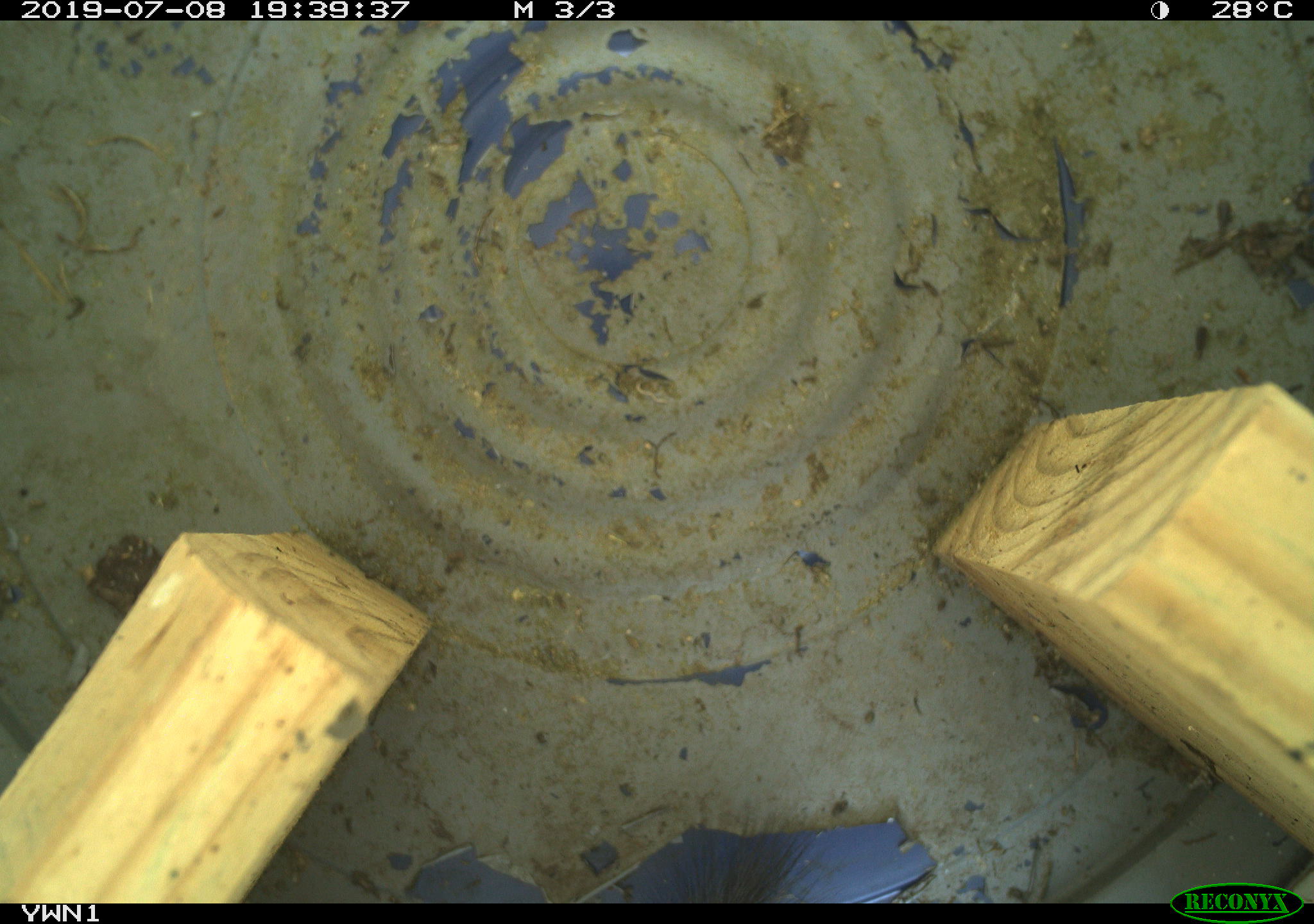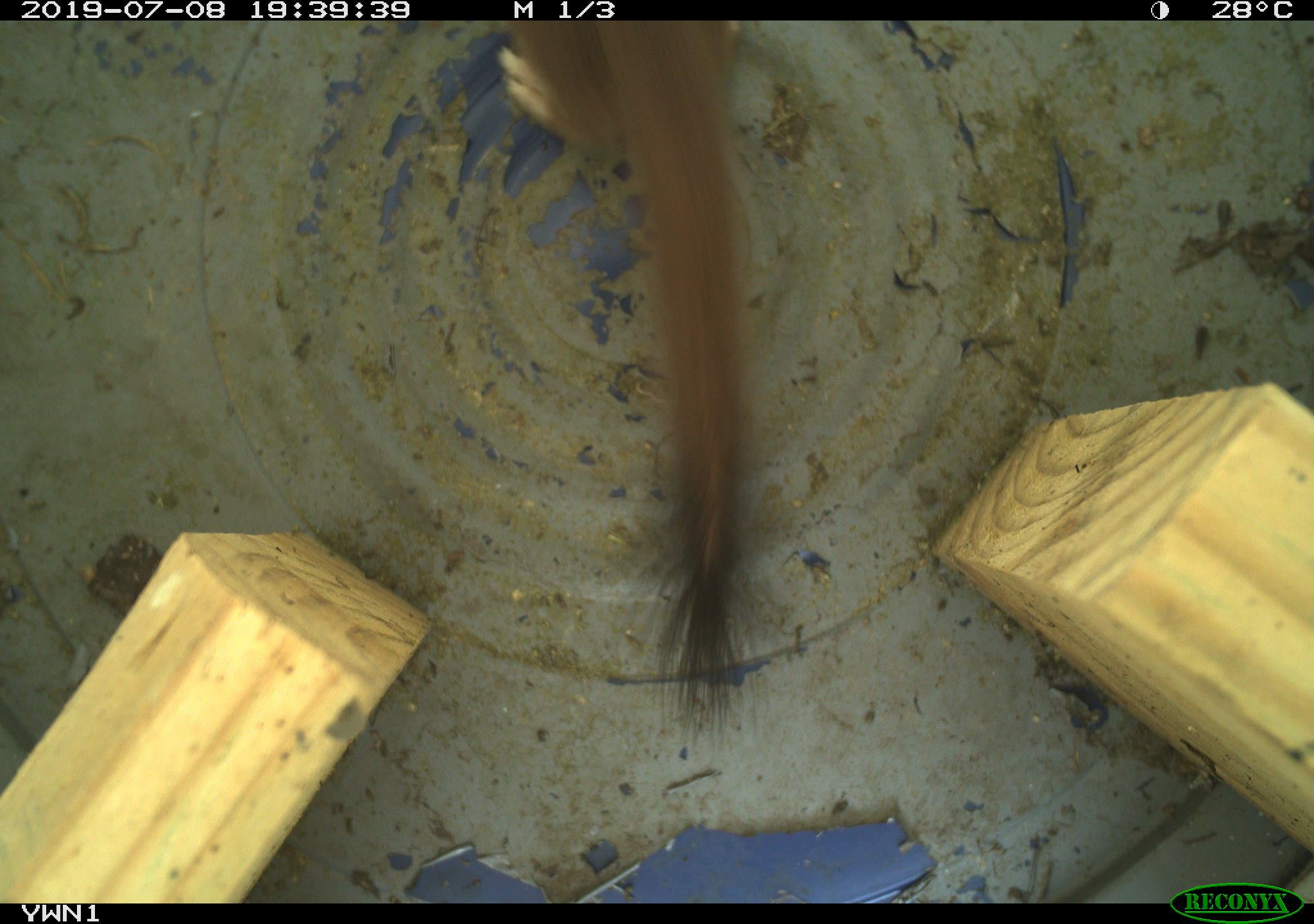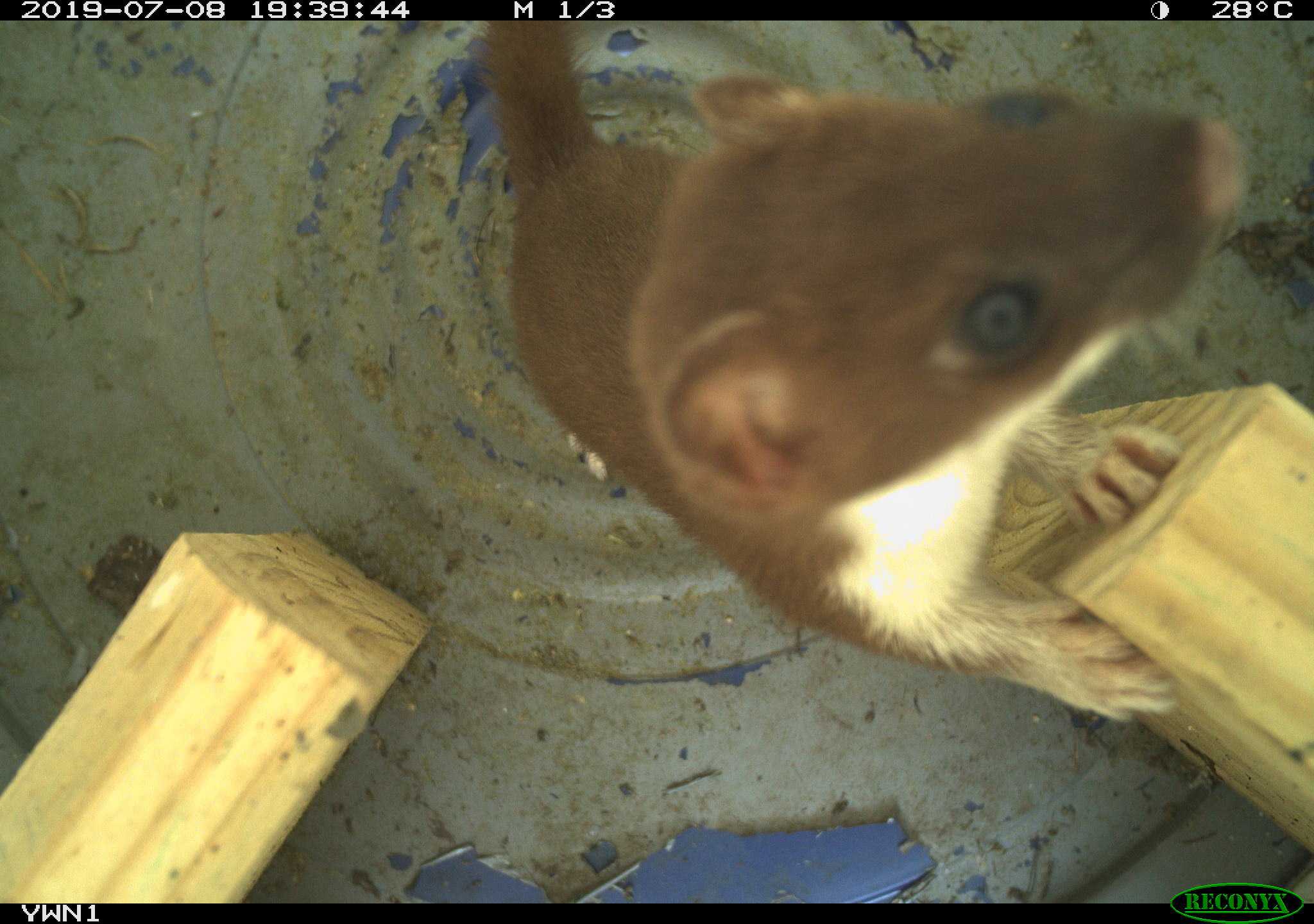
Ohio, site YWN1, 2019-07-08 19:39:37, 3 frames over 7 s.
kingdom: Animalia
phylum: Chordata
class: Mammalia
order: Carnivora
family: Mustelidae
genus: Neogale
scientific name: Neogale frenata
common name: long-tailed weasel